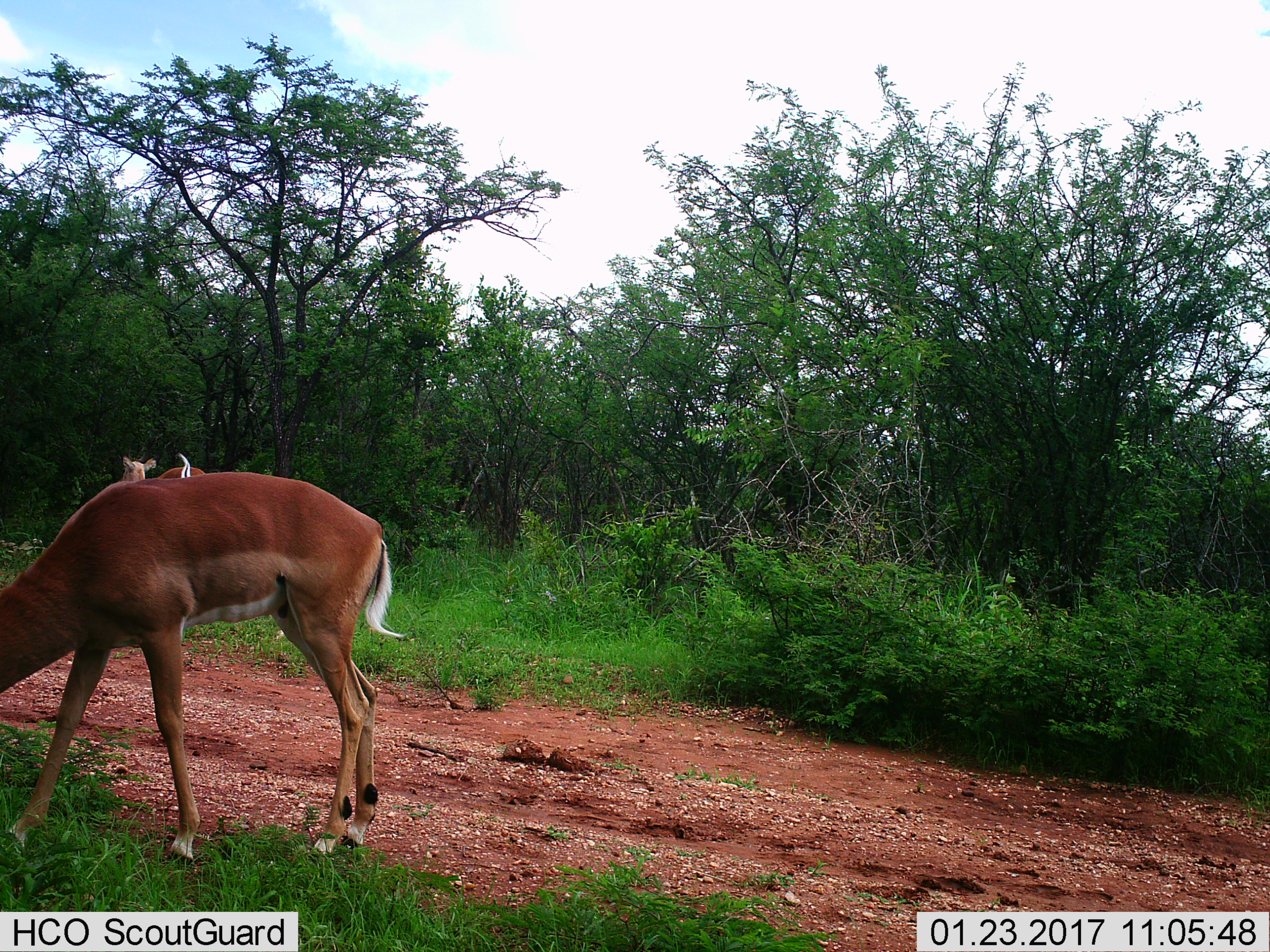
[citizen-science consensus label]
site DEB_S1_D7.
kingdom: Animalia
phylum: Chordata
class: Mammalia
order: Artiodactyla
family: Bovidae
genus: Aepyceros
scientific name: Aepyceros melampus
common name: impala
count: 2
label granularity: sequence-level